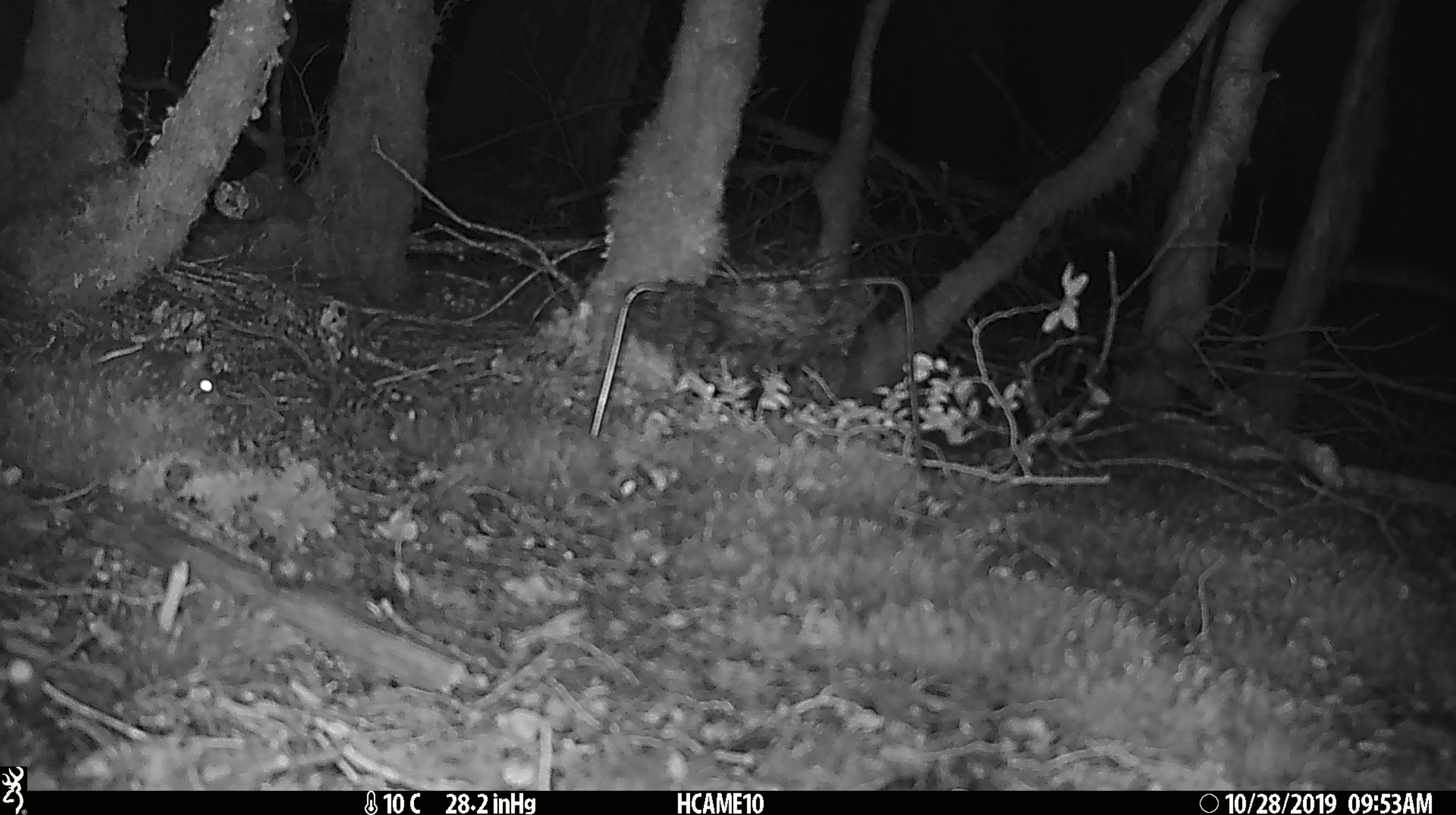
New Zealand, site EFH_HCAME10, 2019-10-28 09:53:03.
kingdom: Animalia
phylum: Chordata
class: Mammalia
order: Rodentia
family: Muridae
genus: Mus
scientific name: Mus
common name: mouse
Mouse (Mus).